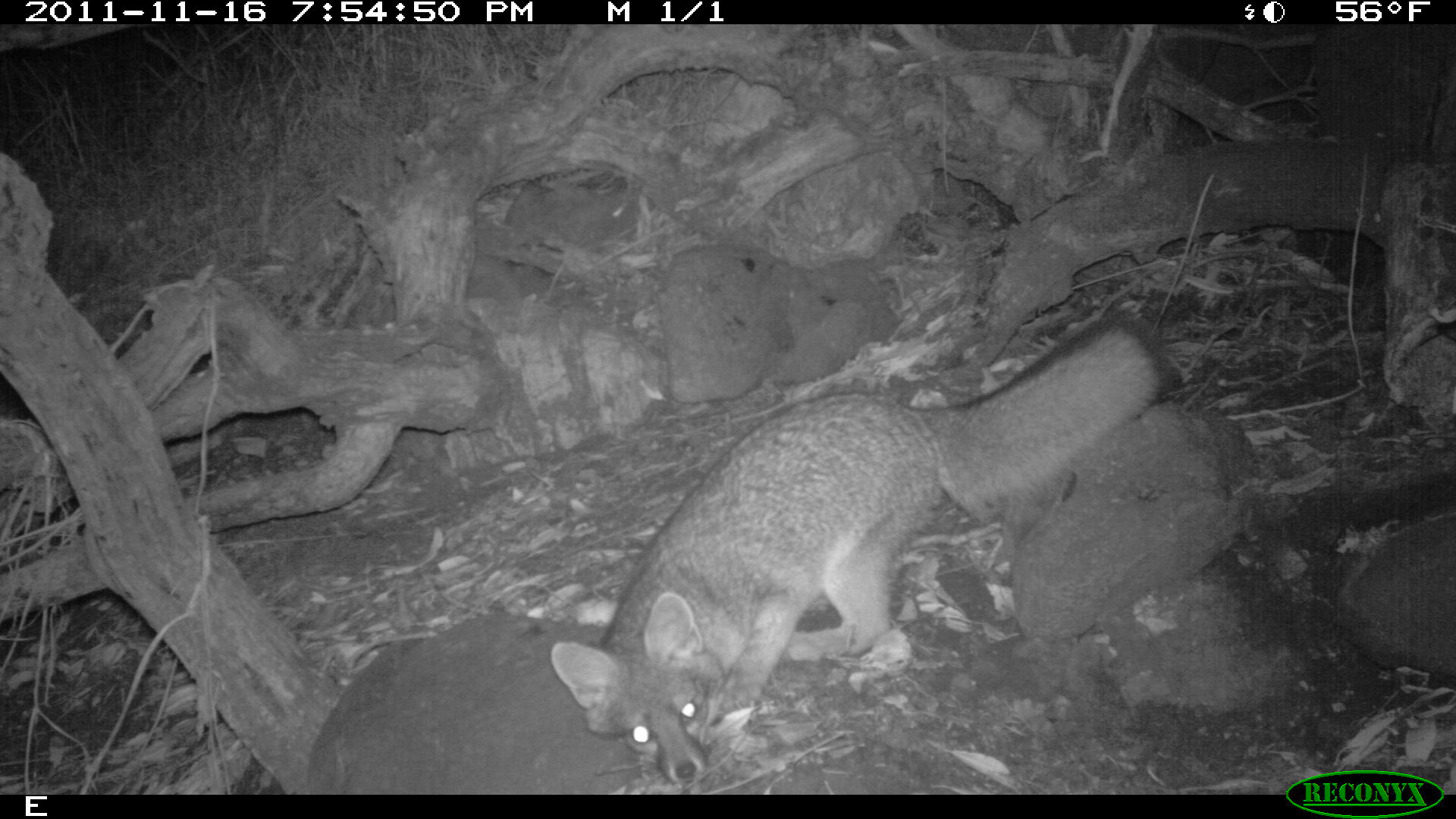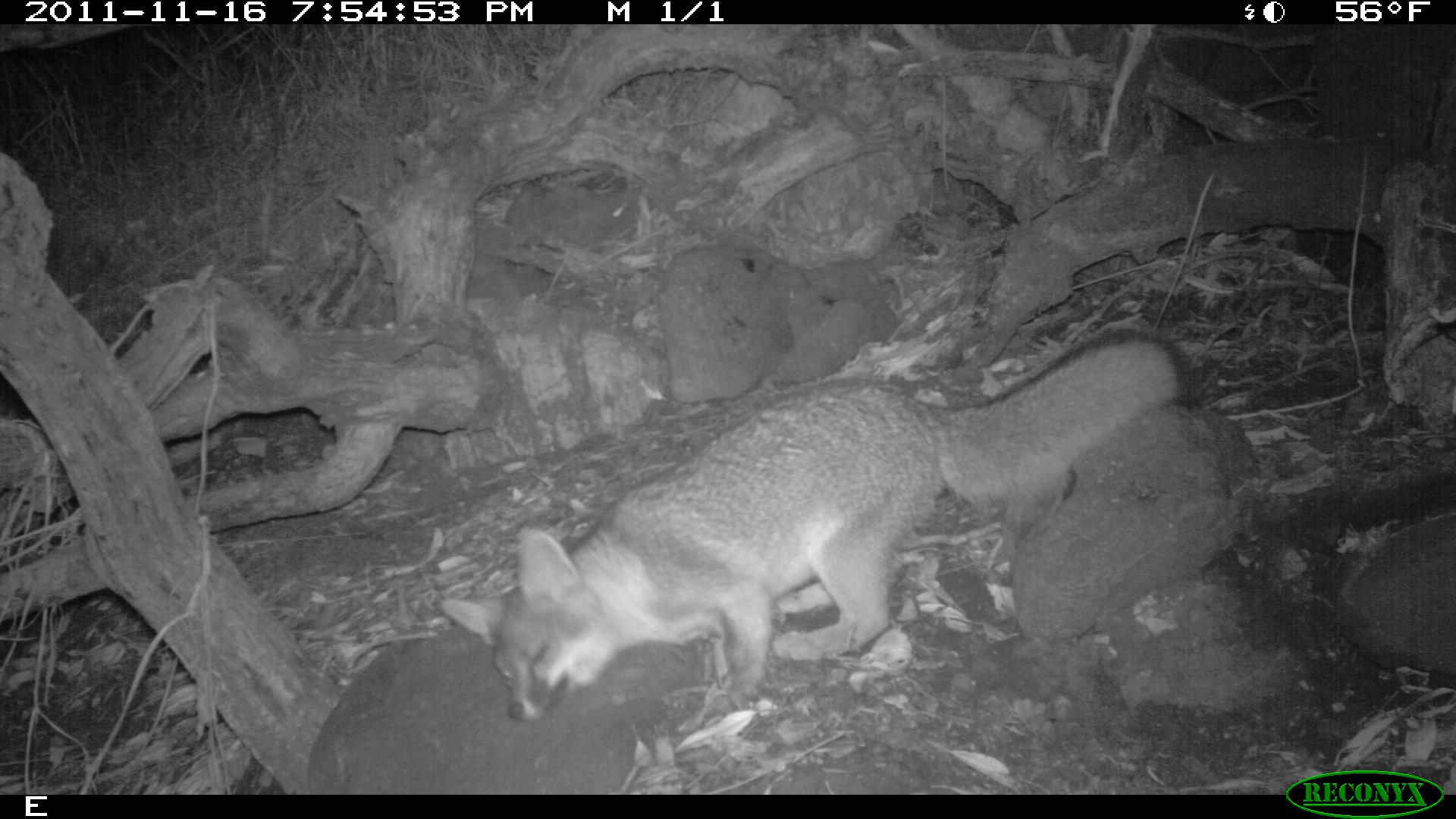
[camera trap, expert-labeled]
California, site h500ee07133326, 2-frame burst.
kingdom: Animalia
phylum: Chordata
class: Mammalia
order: Carnivora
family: Canidae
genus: Urocyon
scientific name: Urocyon littoralis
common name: island fox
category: fox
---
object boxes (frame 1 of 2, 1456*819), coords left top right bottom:
fox: 548 310 1182 786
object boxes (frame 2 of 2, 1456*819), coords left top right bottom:
fox: 440 322 1201 723